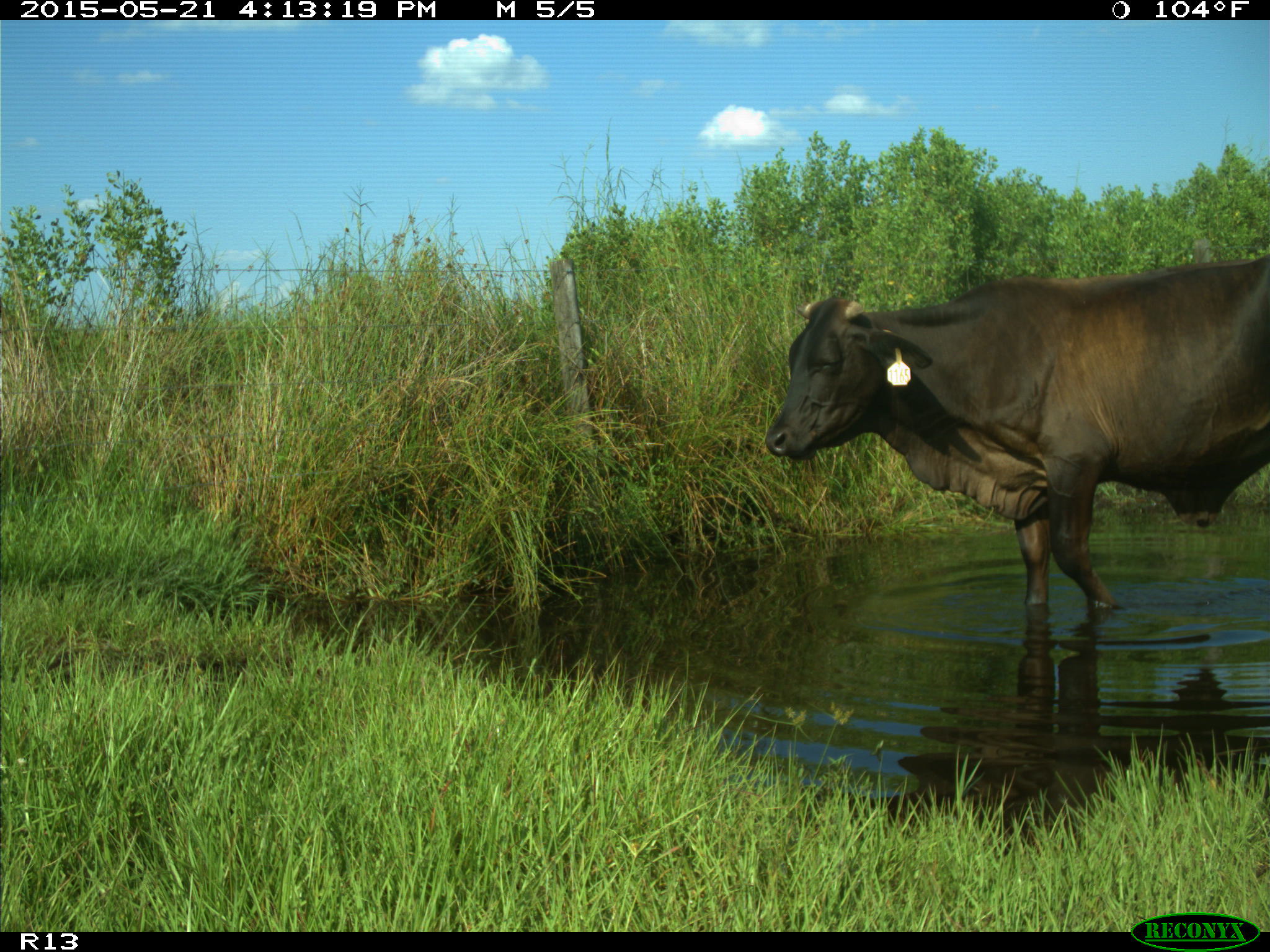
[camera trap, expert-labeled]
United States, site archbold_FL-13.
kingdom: Animalia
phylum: Chordata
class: Mammalia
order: Artiodactyla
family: Bovidae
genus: Bos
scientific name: Bos taurus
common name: domestic cow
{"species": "Bos taurus (domestic cow)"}